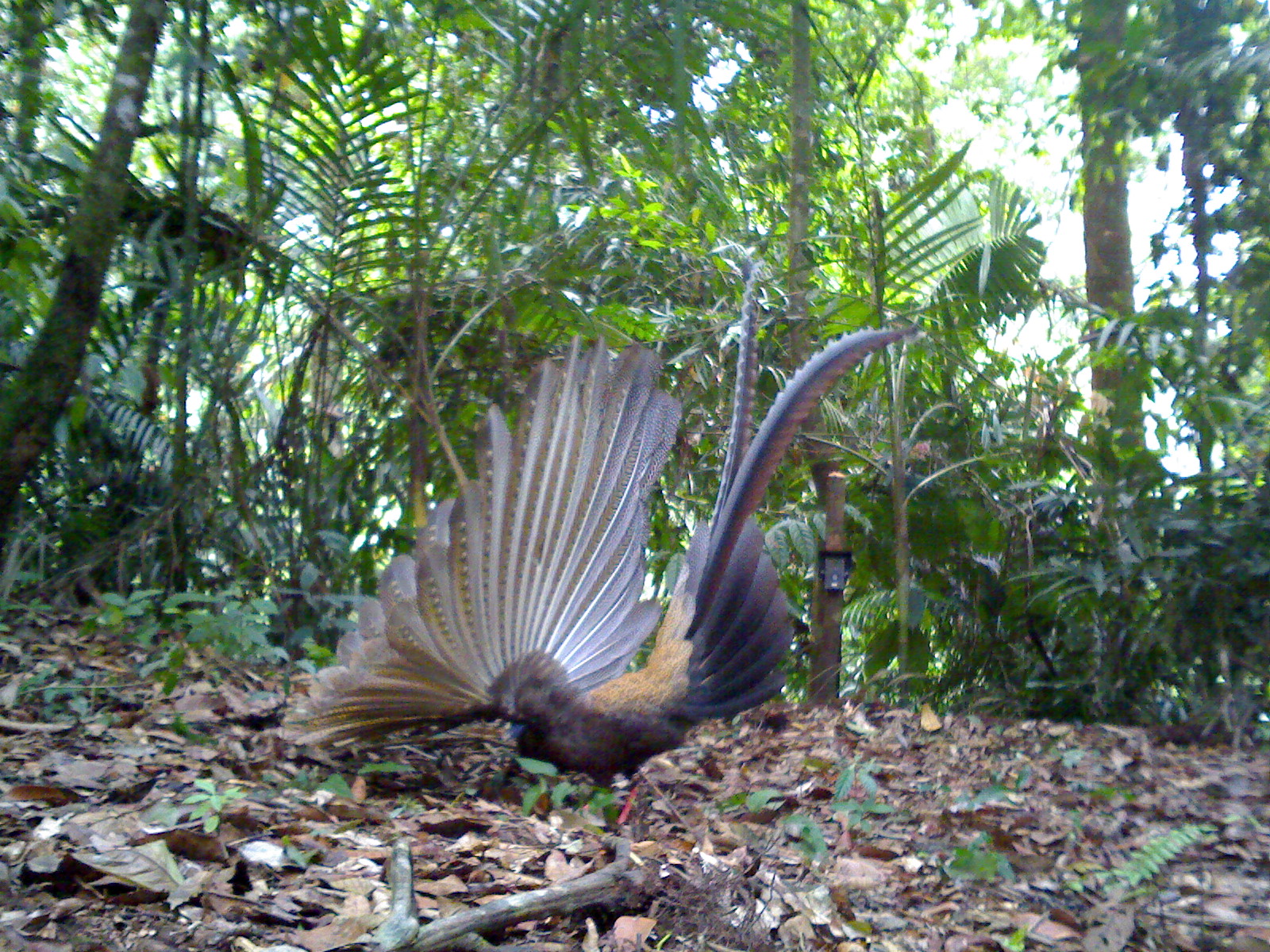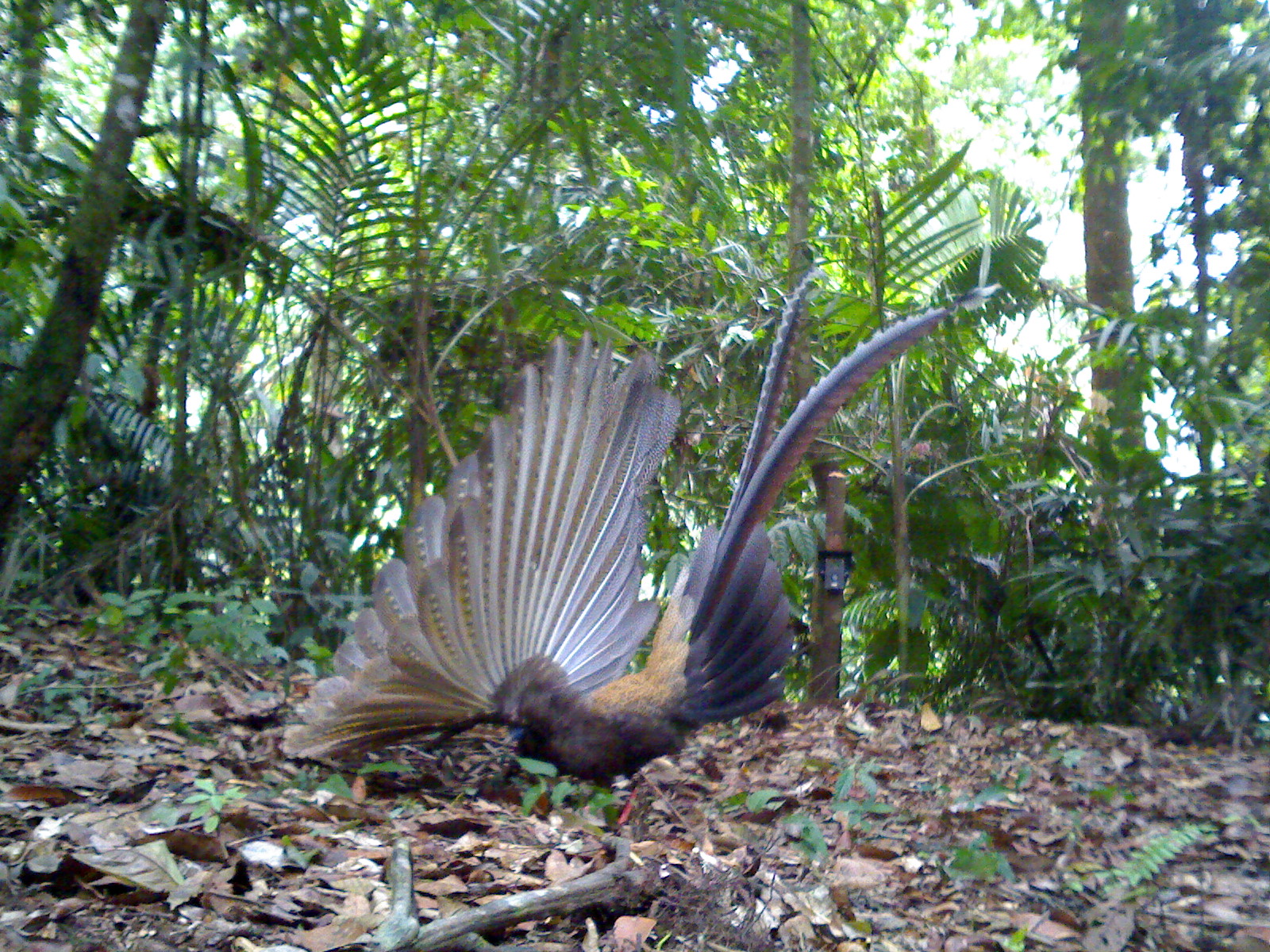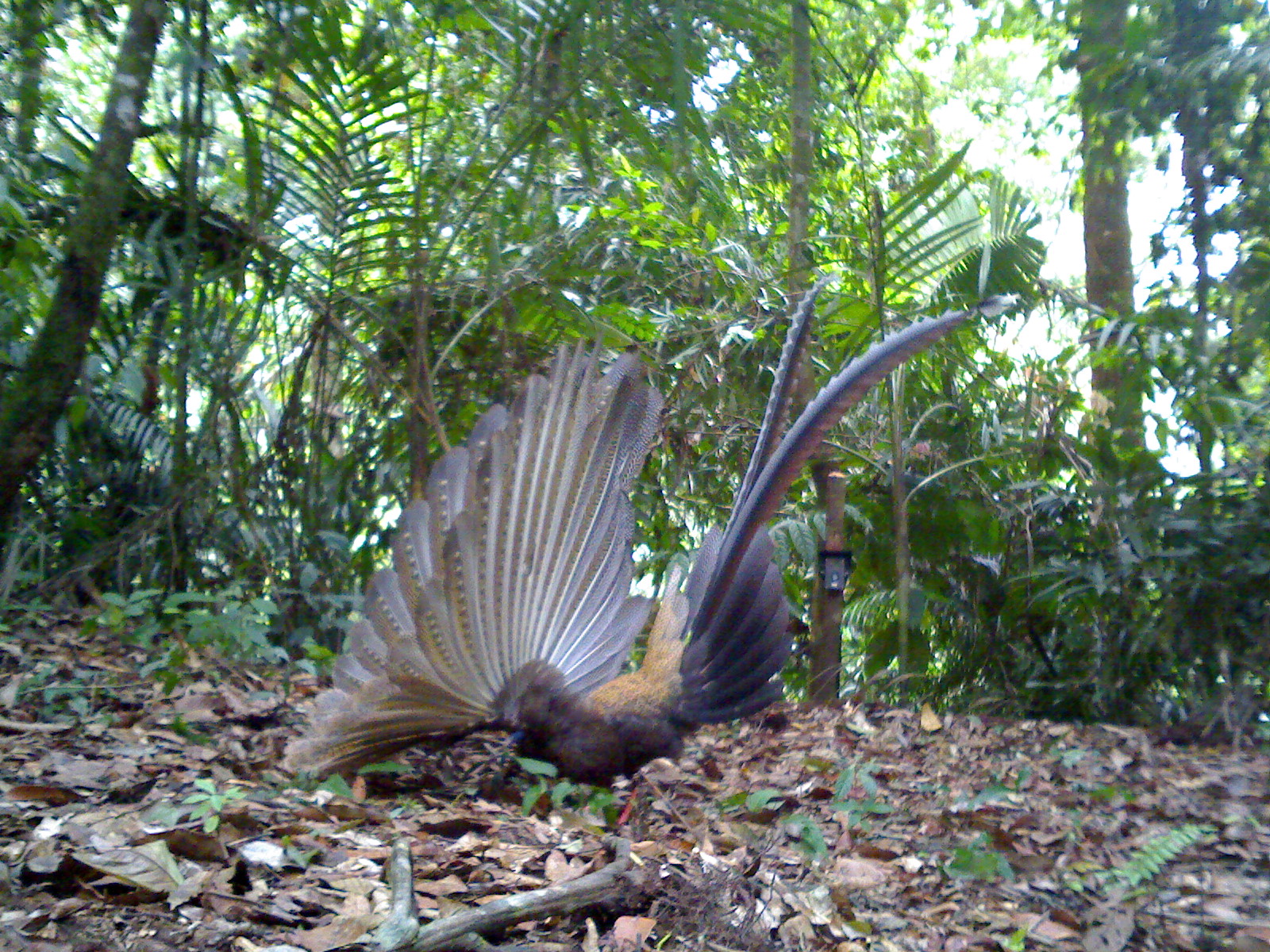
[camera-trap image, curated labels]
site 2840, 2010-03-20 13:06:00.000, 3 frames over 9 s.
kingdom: Animalia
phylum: Chordata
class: Aves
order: Galliformes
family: Phasianidae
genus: Argusianus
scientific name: Argusianus argus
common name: great argus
Argusianus argus (great argus), count 1, sex female.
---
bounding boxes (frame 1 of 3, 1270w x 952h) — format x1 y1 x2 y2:
argusianus argus: 269 256 921 830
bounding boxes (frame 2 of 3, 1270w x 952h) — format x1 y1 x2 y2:
argusianus argus: 281 258 999 833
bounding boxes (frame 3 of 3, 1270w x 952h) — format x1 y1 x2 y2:
argusianus argus: 274 270 966 835